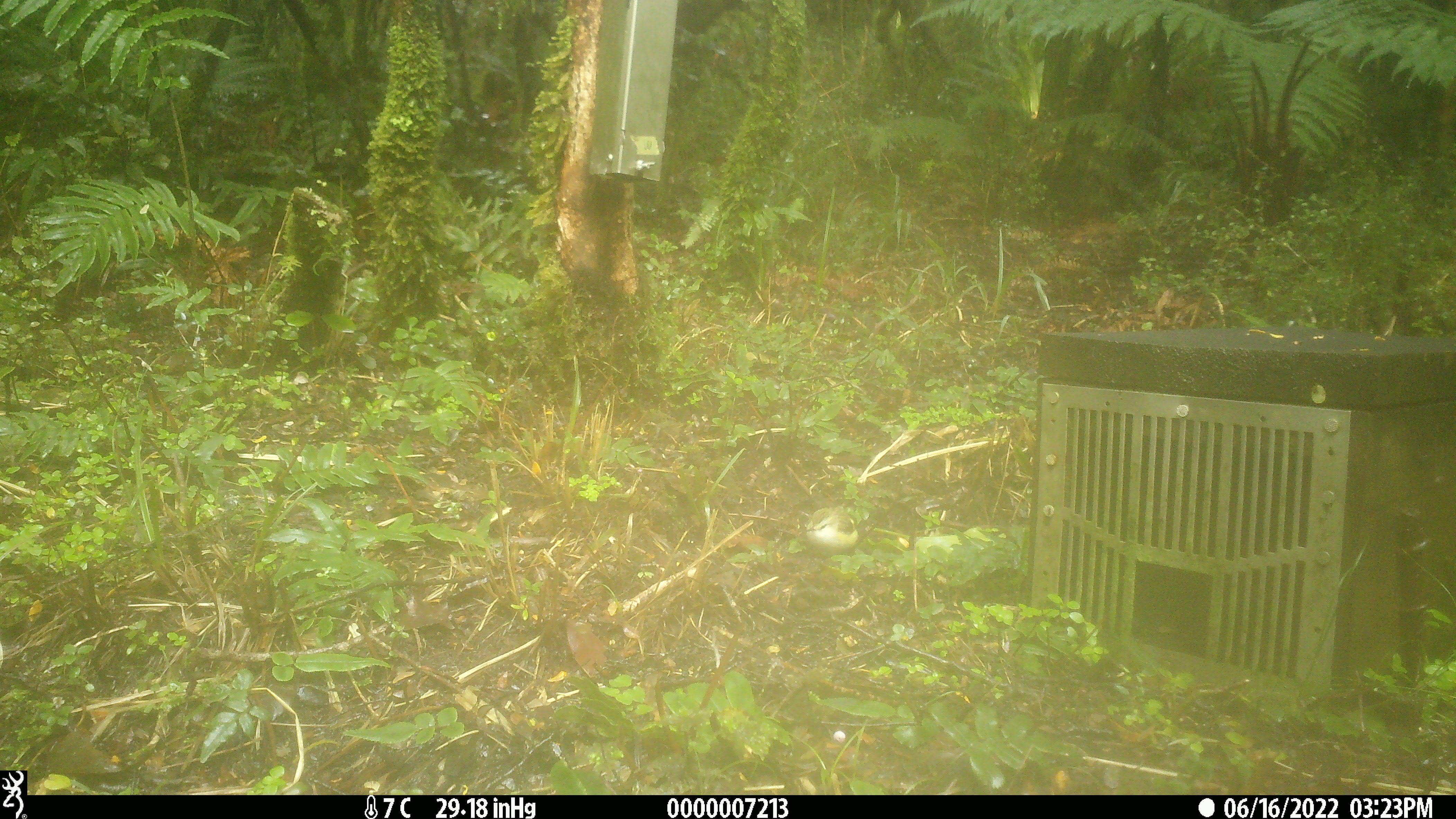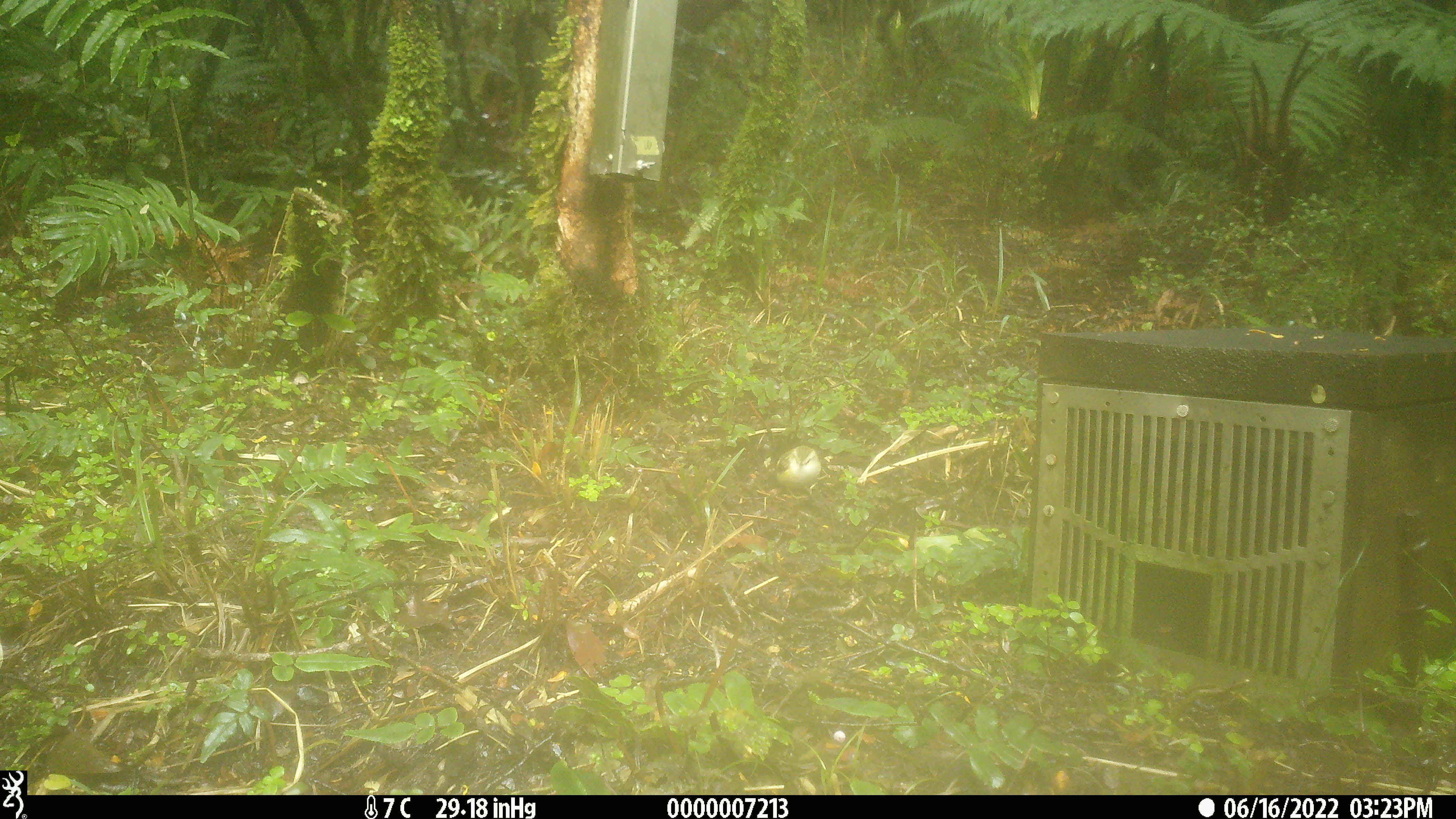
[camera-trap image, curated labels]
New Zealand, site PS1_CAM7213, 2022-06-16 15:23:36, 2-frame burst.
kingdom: Animalia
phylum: Chordata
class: Aves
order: Passeriformes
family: Acanthisittidae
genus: Acanthisitta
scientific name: Acanthisitta chloris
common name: rifleman